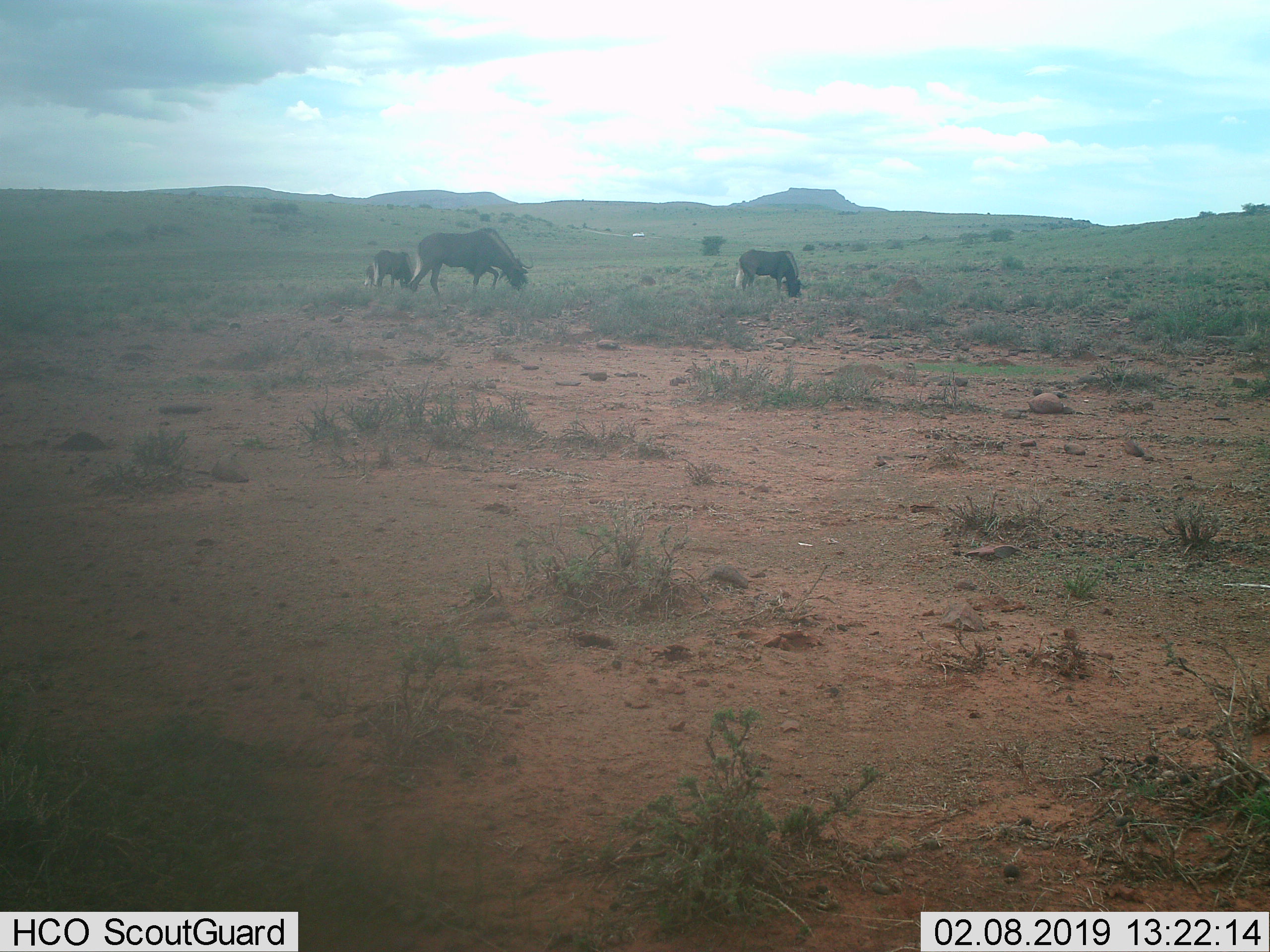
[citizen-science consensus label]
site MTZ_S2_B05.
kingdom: Animalia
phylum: Chordata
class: Mammalia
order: Artiodactyla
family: Bovidae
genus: Connochaetes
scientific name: Connochaetes gnou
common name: black wildebeest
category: wildebeestblack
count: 3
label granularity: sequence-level